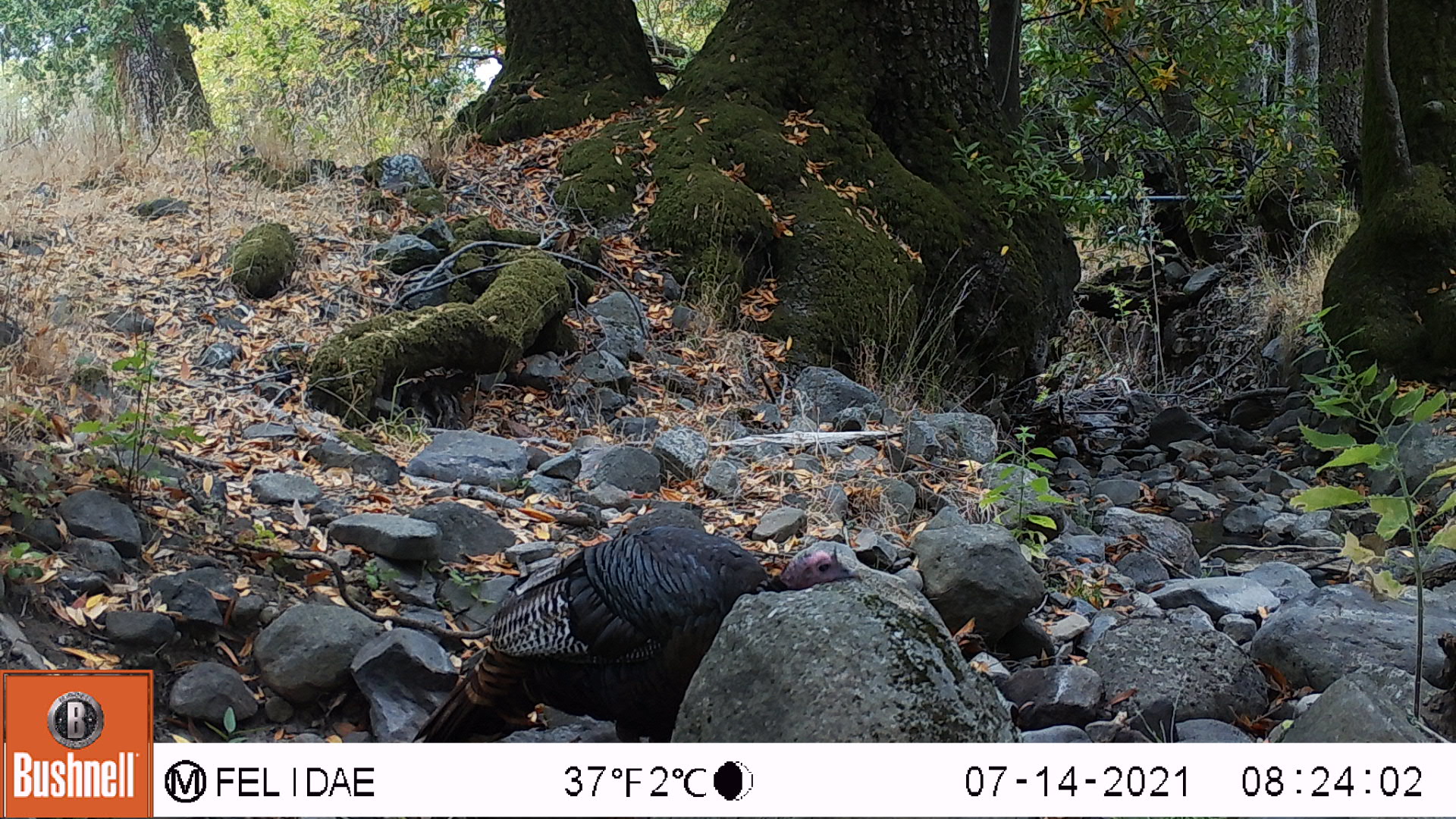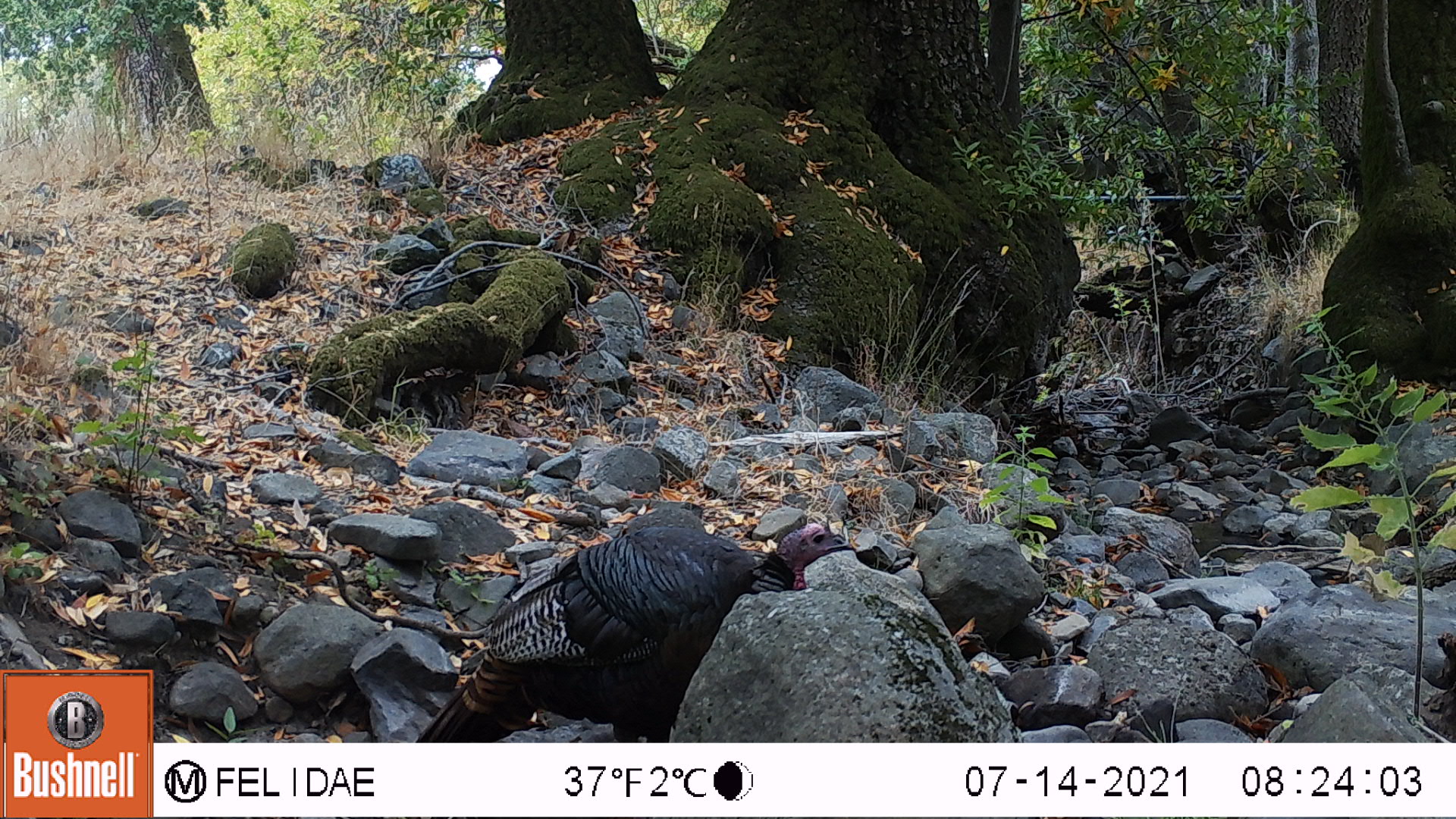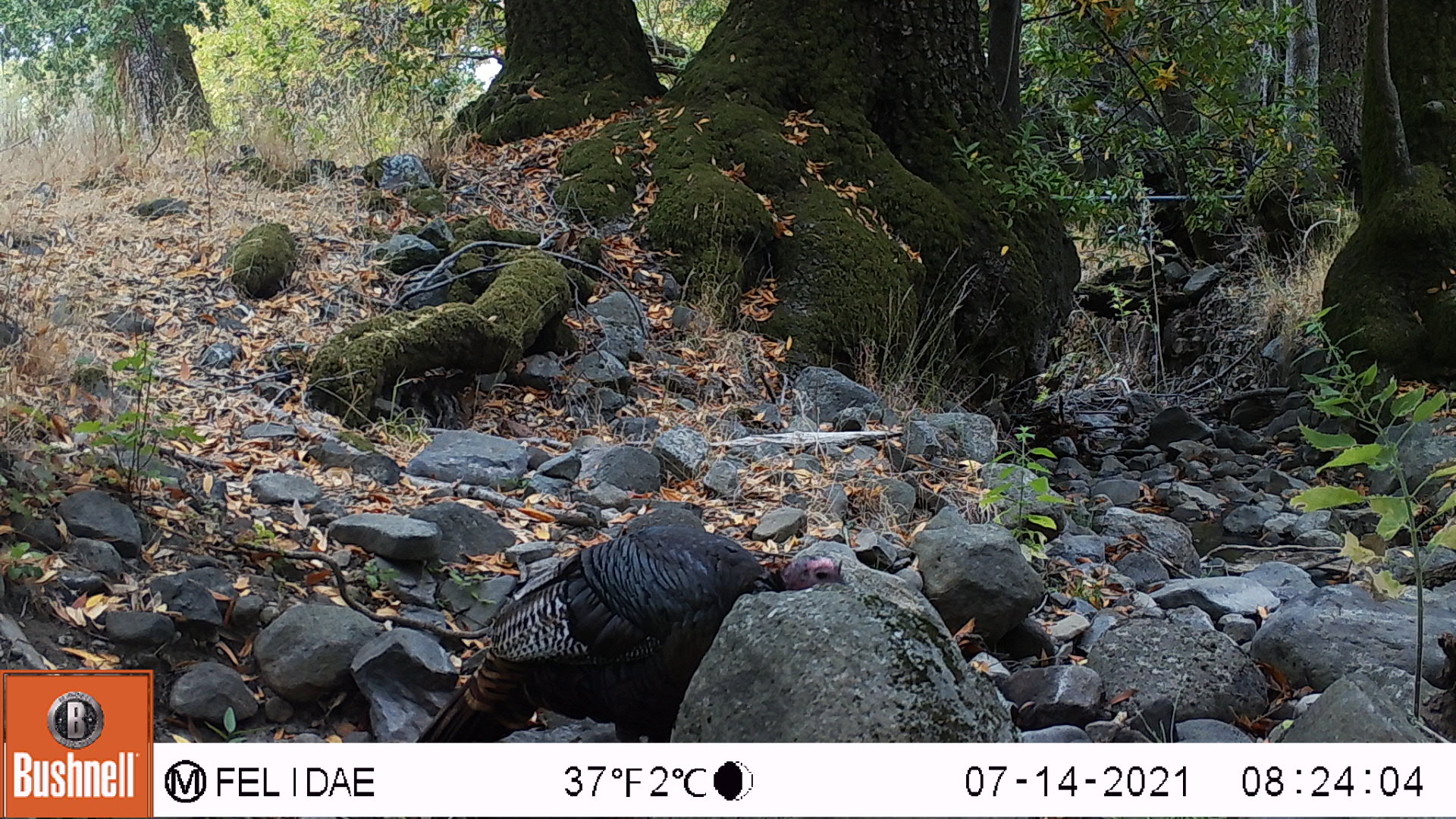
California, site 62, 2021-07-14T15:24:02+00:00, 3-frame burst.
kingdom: Animalia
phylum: Chordata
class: Aves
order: Cathartiformes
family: Cathartidae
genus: Cathartes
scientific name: Cathartes aura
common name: turkey vulture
Turkey vulture (Cathartes aura).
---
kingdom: Animalia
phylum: Chordata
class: Aves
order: Galliformes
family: Phasianidae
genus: Meleagris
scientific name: Meleagris gallopavo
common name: turkey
Turkey (Meleagris gallopavo).